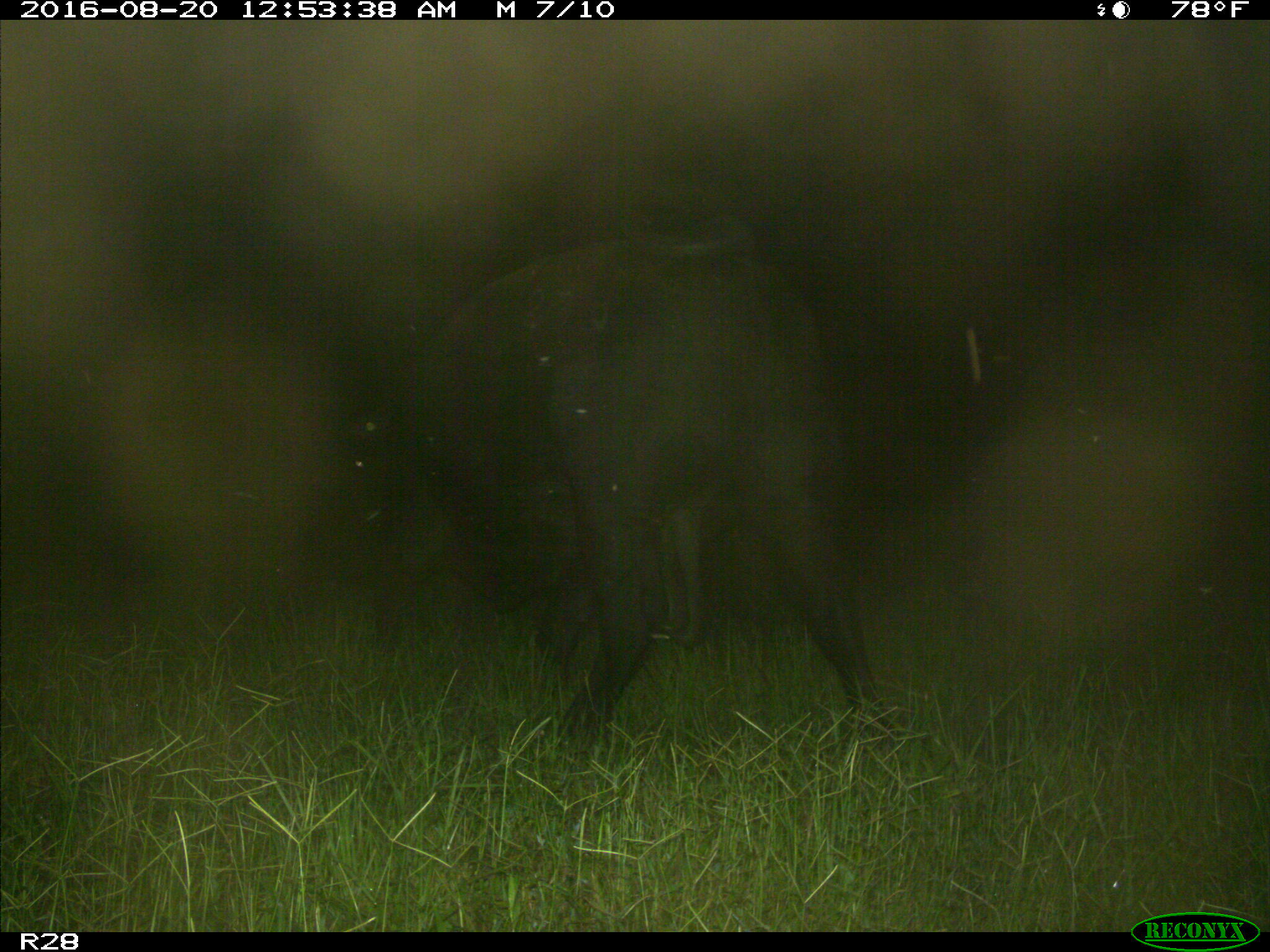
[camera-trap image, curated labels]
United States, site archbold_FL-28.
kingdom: Animalia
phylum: Chordata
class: Mammalia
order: Artiodactyla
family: Bovidae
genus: Bos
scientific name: Bos taurus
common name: domestic cow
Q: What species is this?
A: Bos taurus (domestic cow).